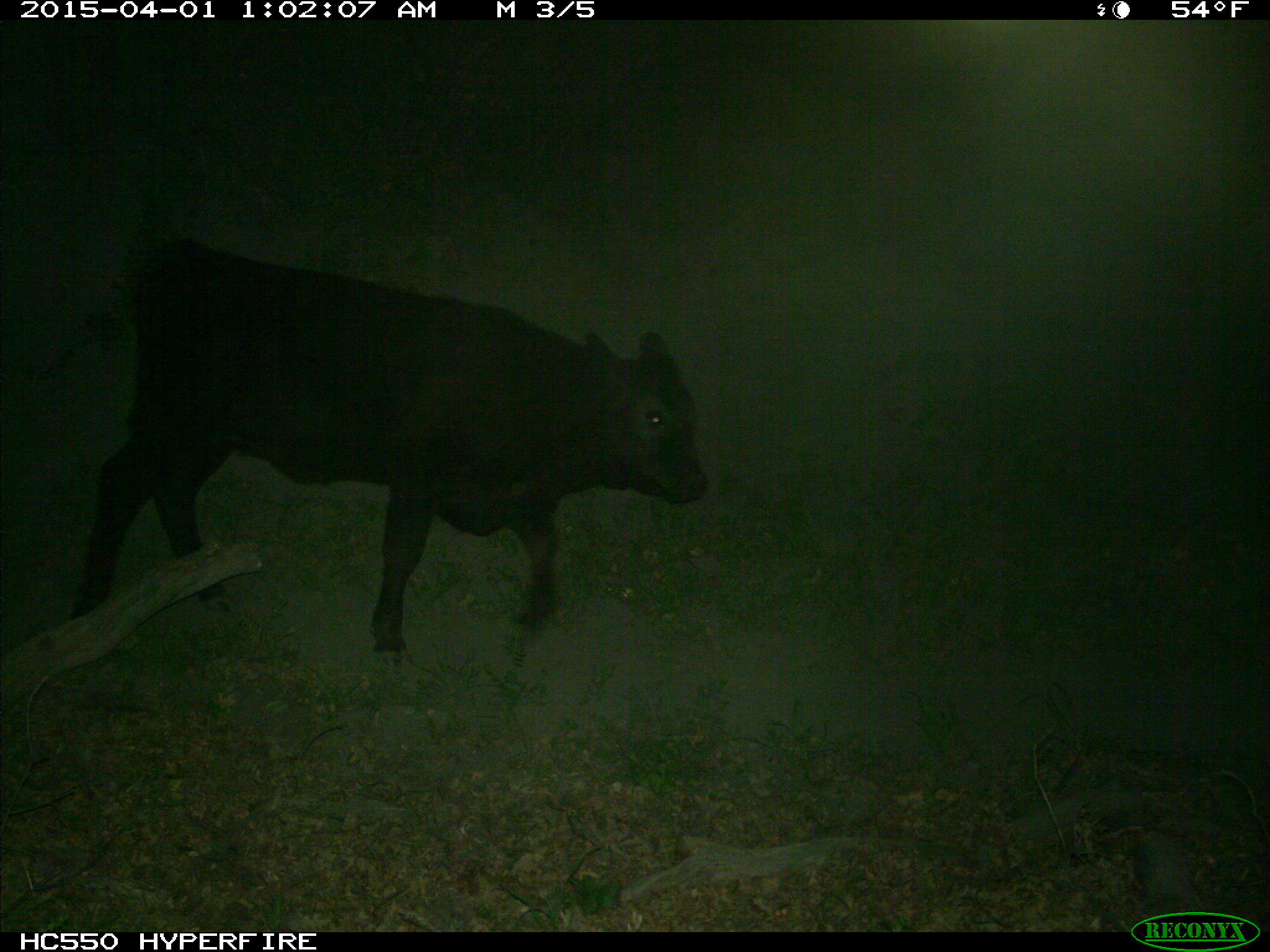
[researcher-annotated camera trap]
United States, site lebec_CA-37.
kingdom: Animalia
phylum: Chordata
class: Mammalia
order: Artiodactyla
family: Bovidae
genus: Bos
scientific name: Bos taurus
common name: domestic cow